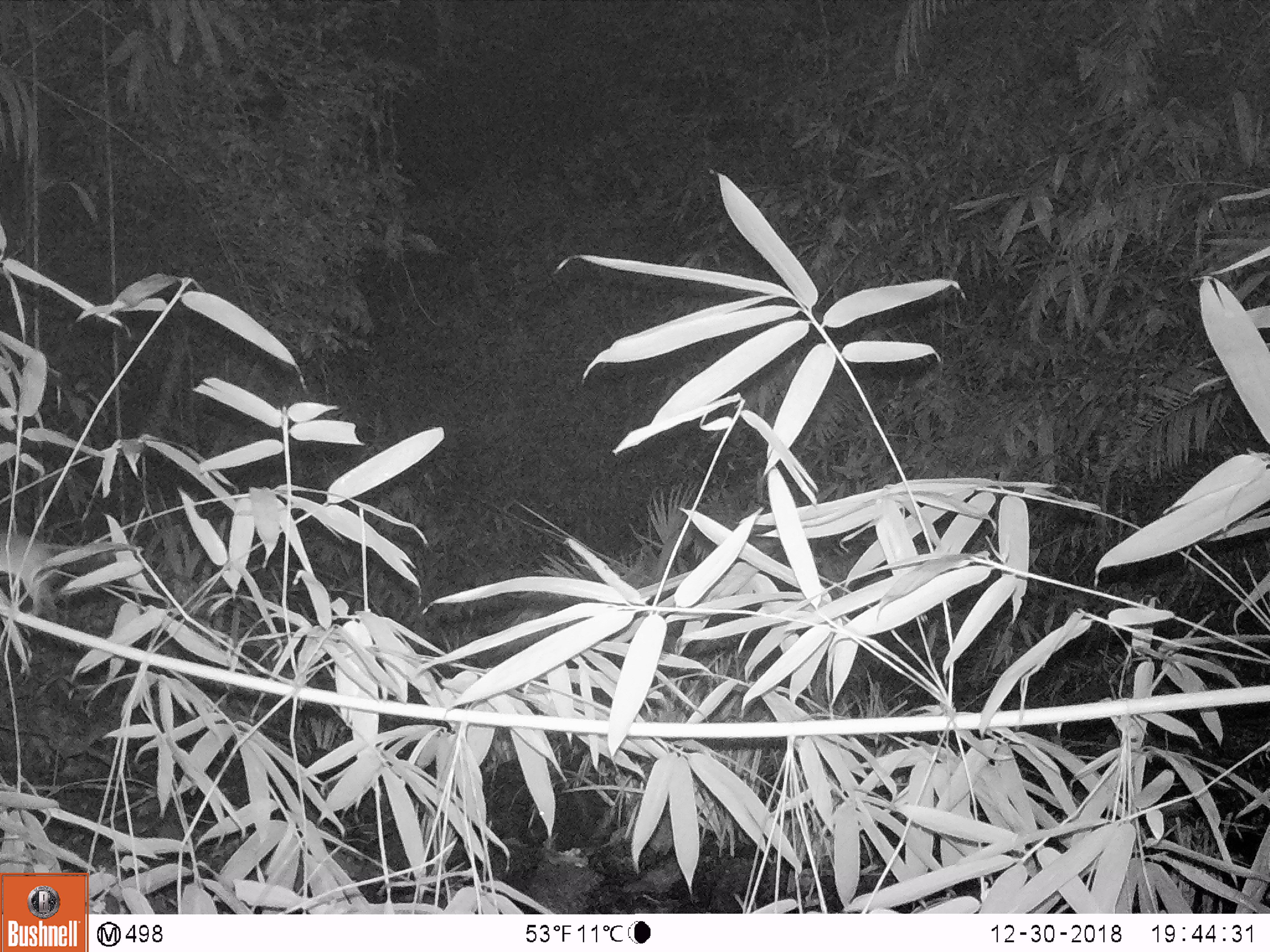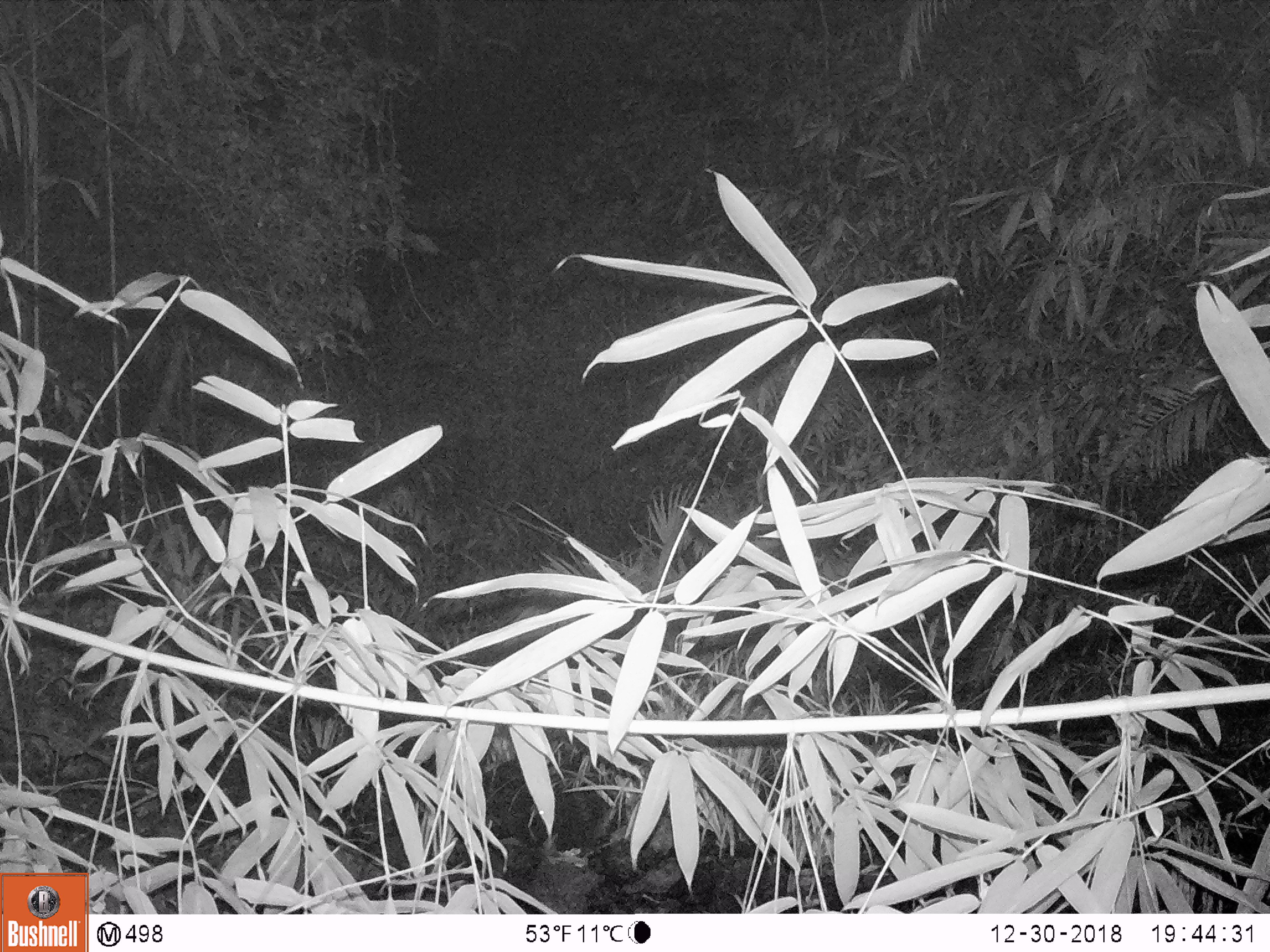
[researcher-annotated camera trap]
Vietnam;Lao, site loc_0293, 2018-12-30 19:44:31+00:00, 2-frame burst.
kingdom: Animalia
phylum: Chordata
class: Mammalia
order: Rodentia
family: Muridae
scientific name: Muridae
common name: old-world mice and rats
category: unidentified murid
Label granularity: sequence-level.